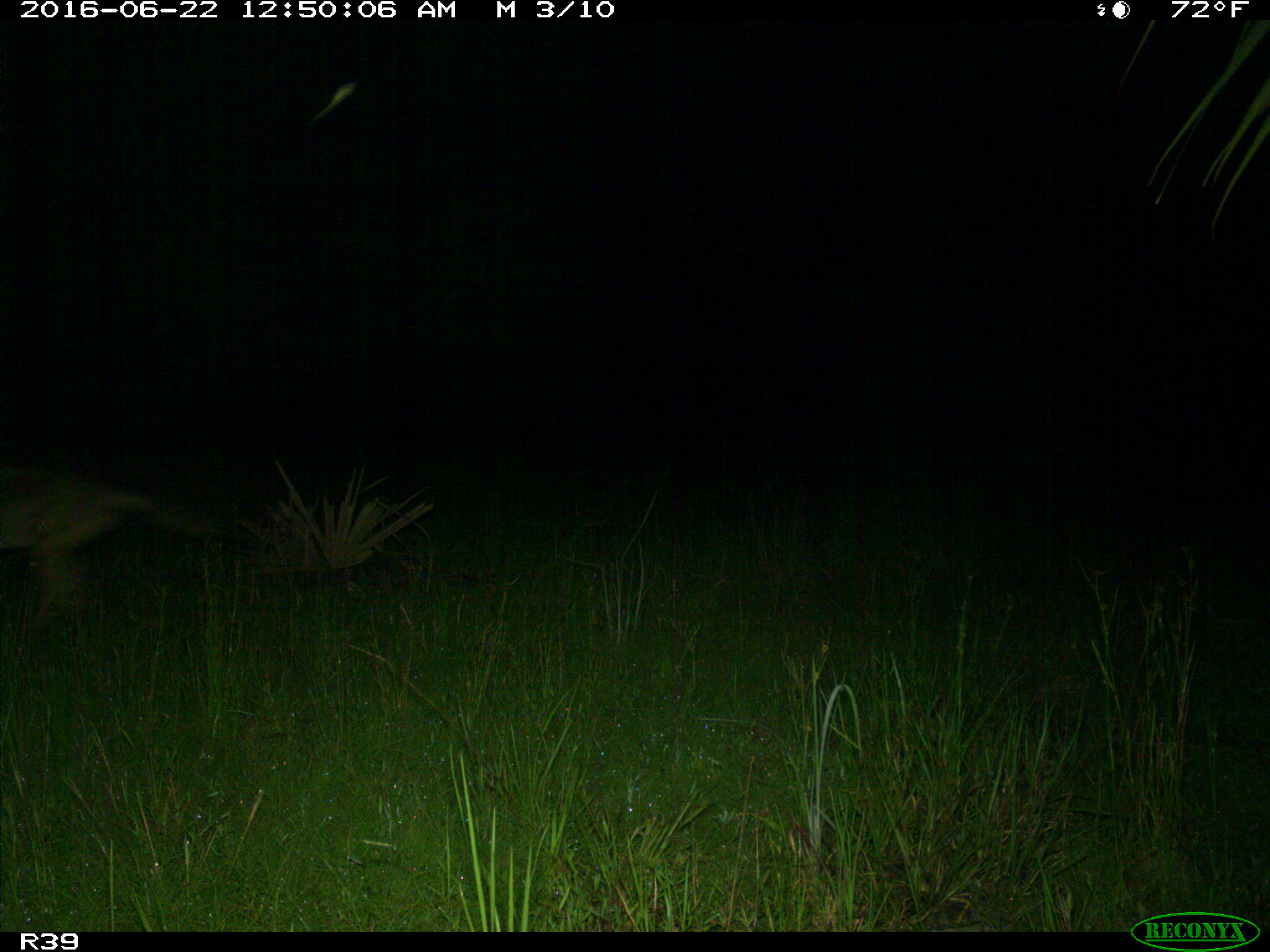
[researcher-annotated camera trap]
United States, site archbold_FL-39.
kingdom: Animalia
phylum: Chordata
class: Mammalia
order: Carnivora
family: Canidae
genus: Canis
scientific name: Canis latrans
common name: coyote